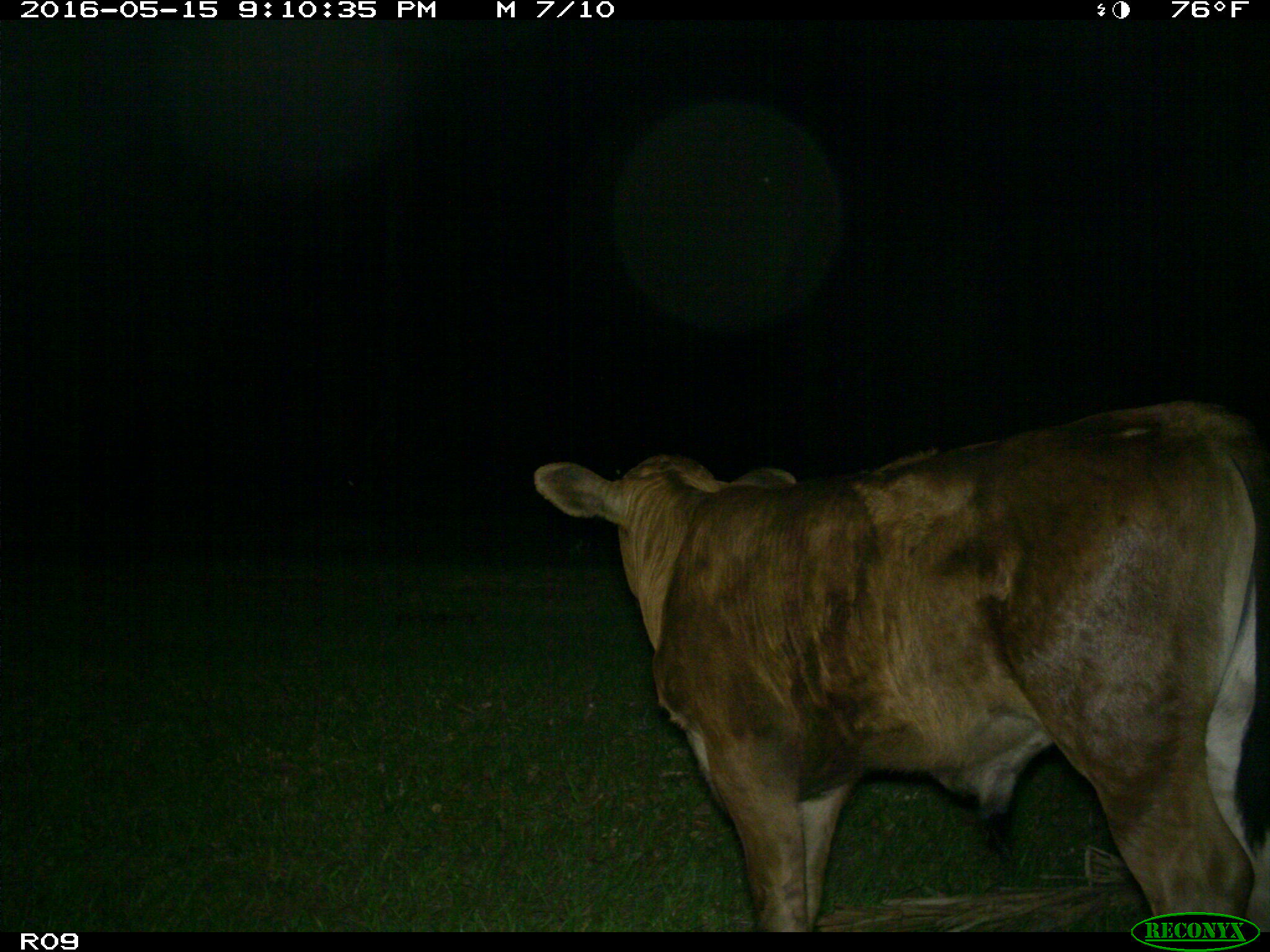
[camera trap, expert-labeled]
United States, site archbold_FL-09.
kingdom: Animalia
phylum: Chordata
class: Mammalia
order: Artiodactyla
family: Bovidae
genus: Bos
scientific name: Bos taurus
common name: domestic cow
Bos taurus (domestic cow).